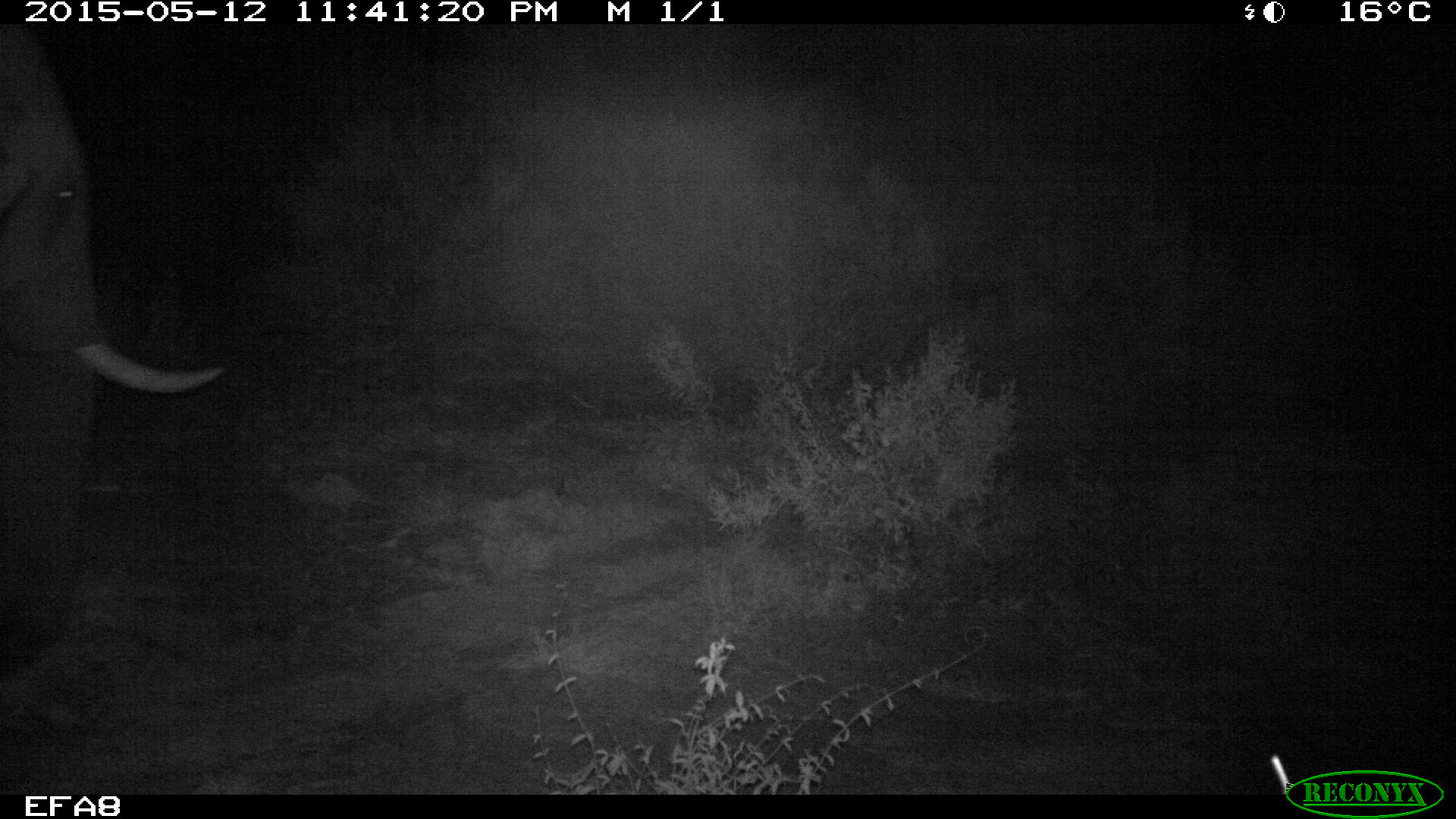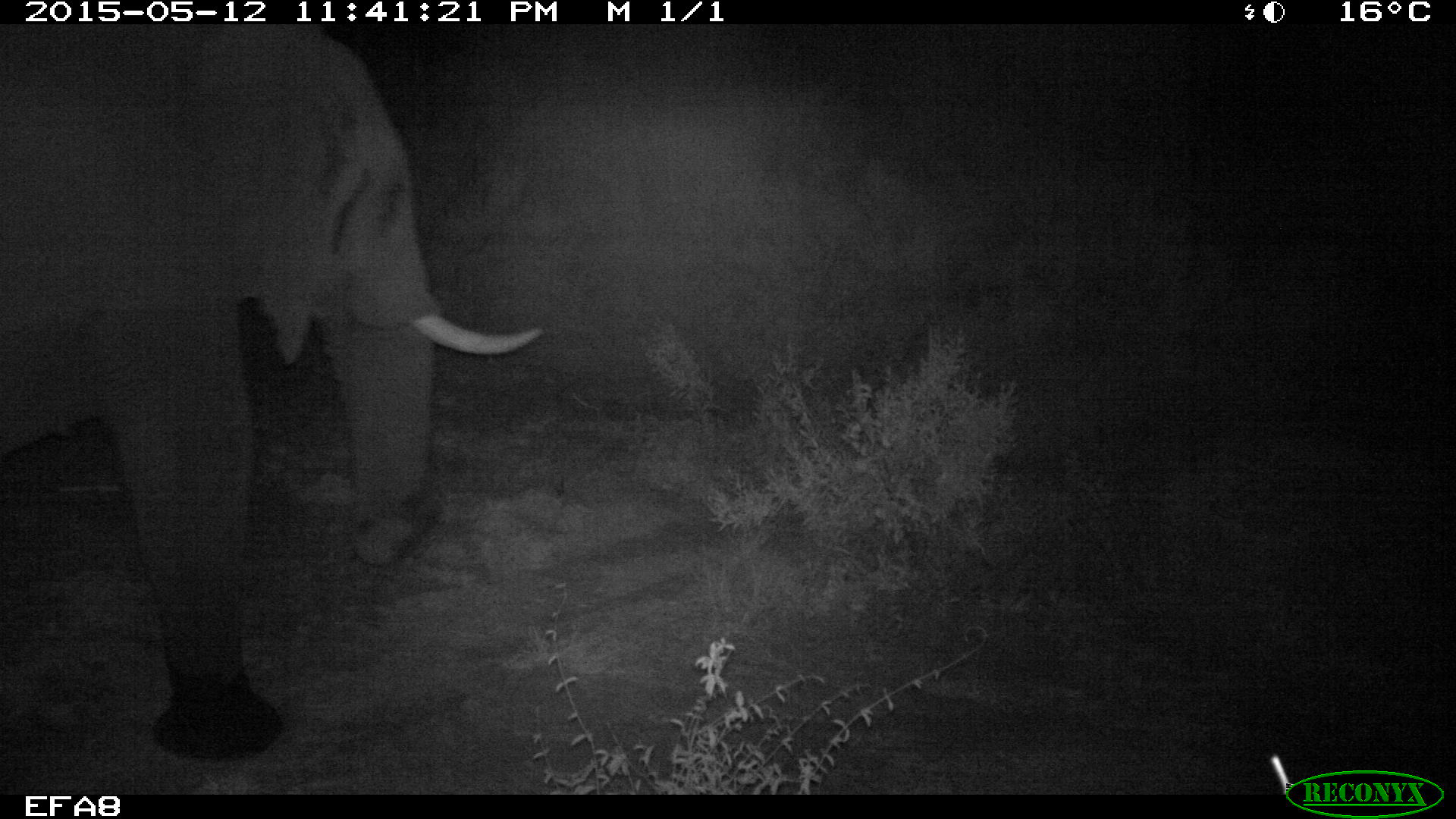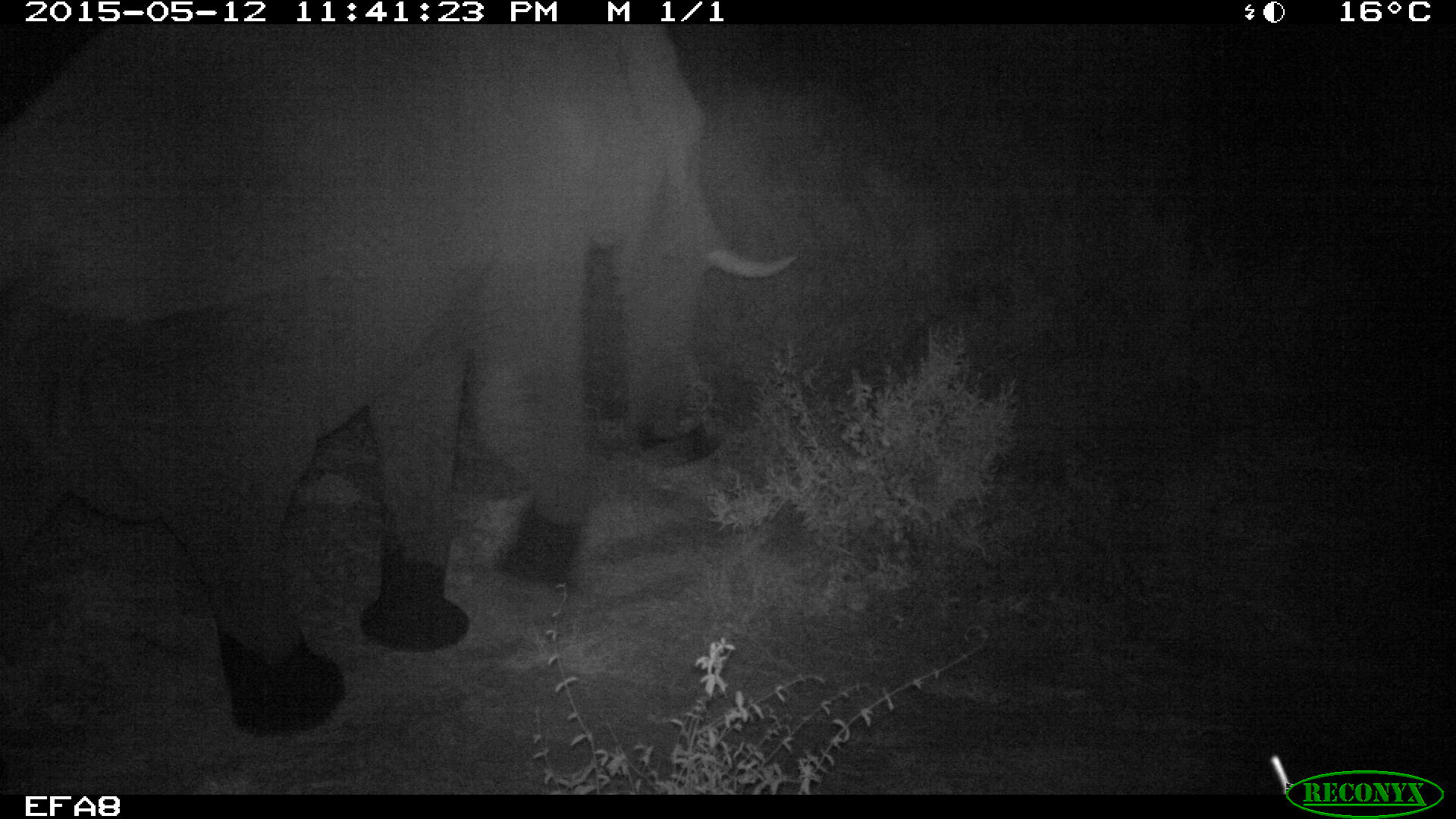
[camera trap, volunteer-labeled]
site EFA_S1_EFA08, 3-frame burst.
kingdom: Animalia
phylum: Chordata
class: Mammalia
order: Proboscidea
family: Elephantidae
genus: Loxodonta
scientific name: Loxodonta africana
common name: african bush elephant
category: elephant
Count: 1.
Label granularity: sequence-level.